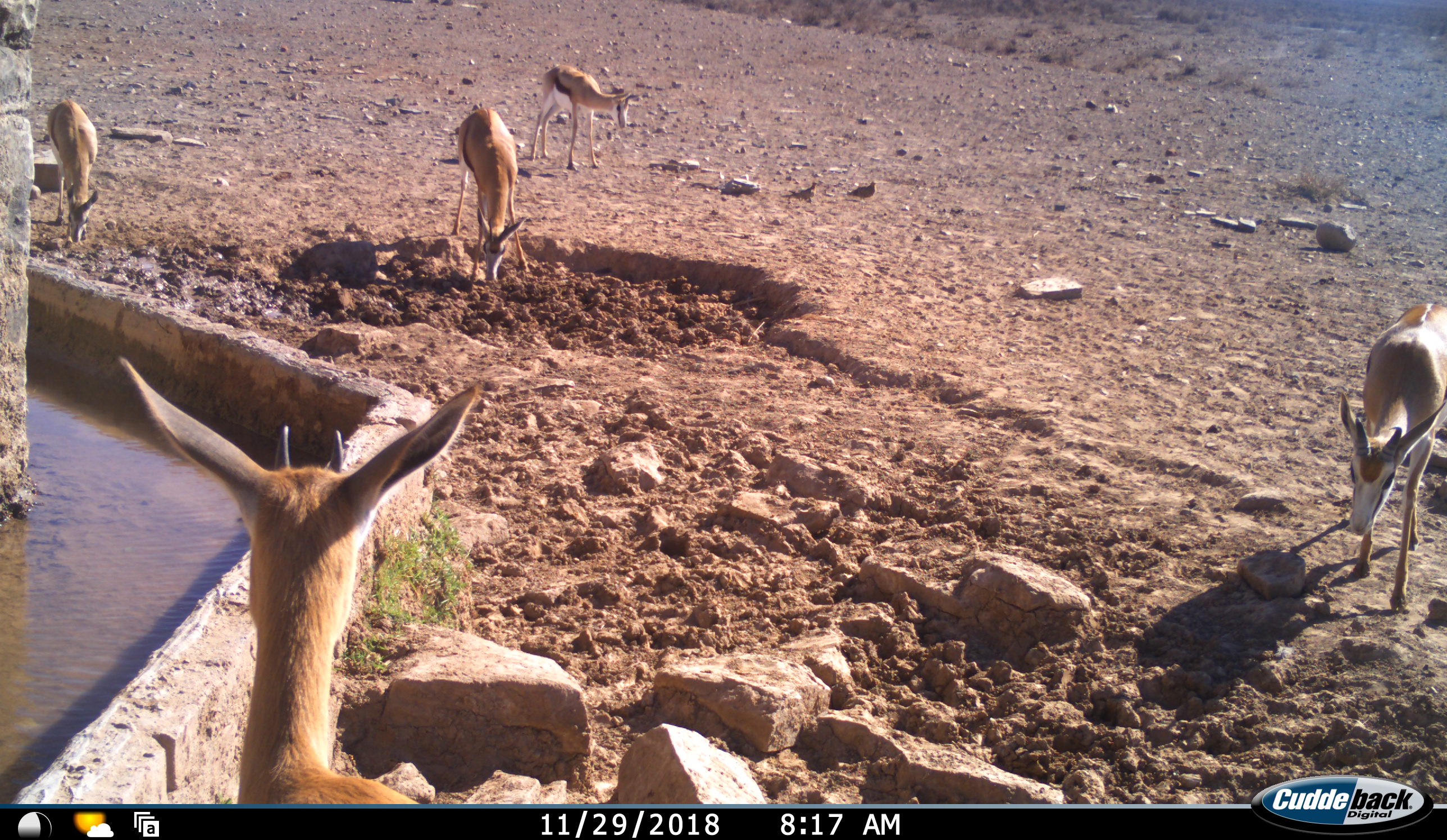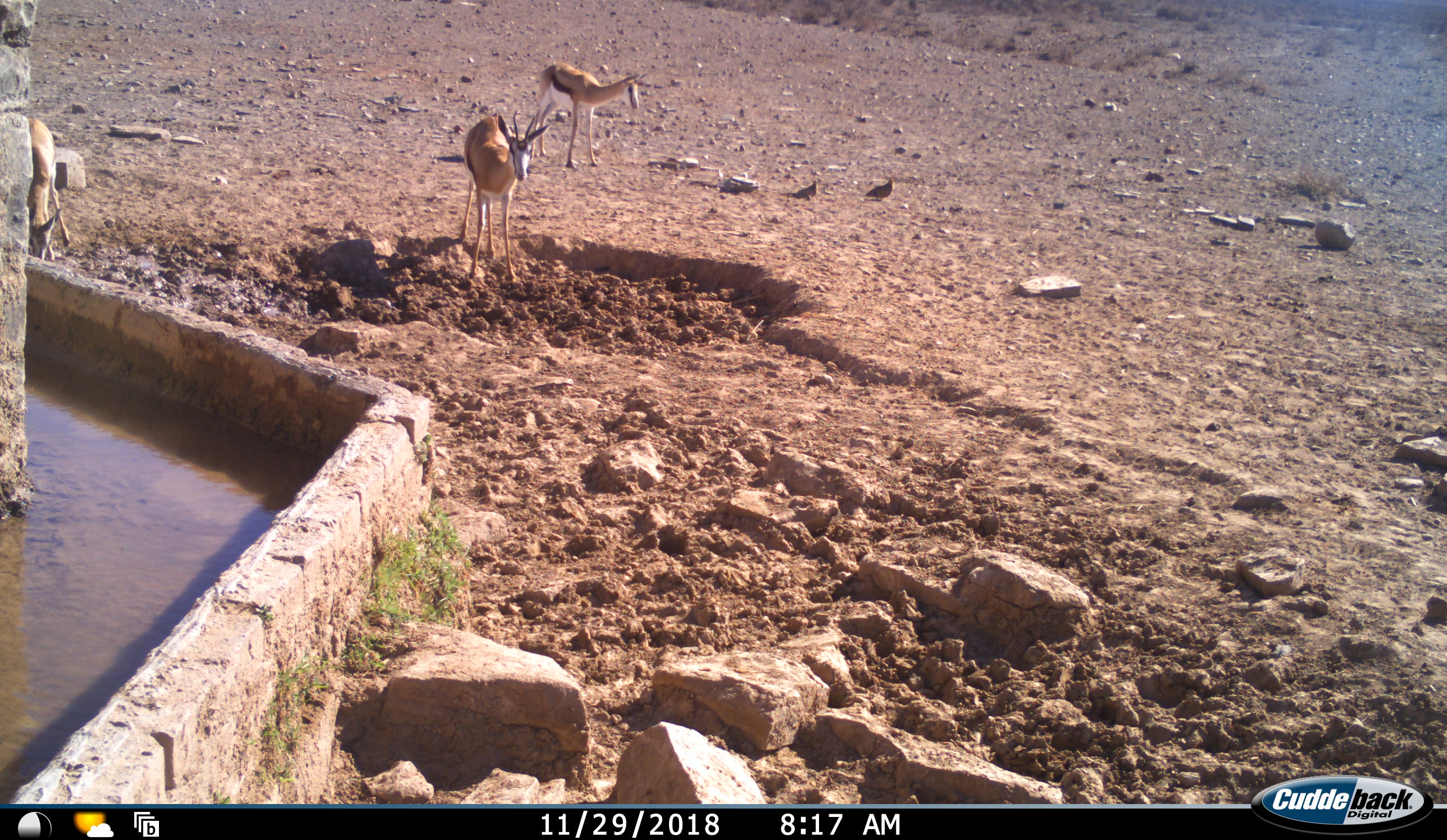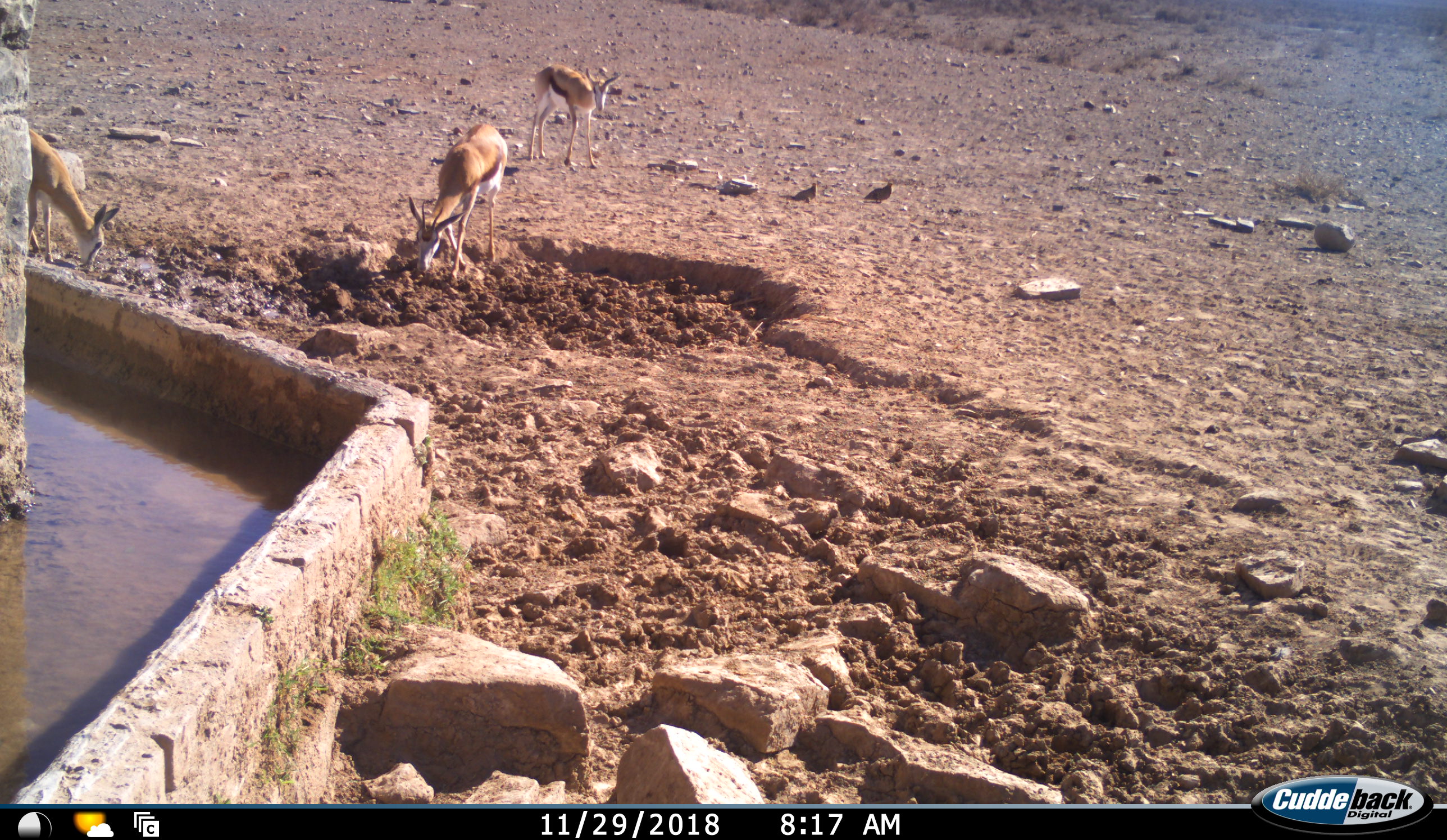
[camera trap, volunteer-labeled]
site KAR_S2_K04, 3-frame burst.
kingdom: Animalia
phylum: Chordata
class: Mammalia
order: Artiodactyla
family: Bovidae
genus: Antidorcas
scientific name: Antidorcas marsupialis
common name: springbok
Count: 5.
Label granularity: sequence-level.